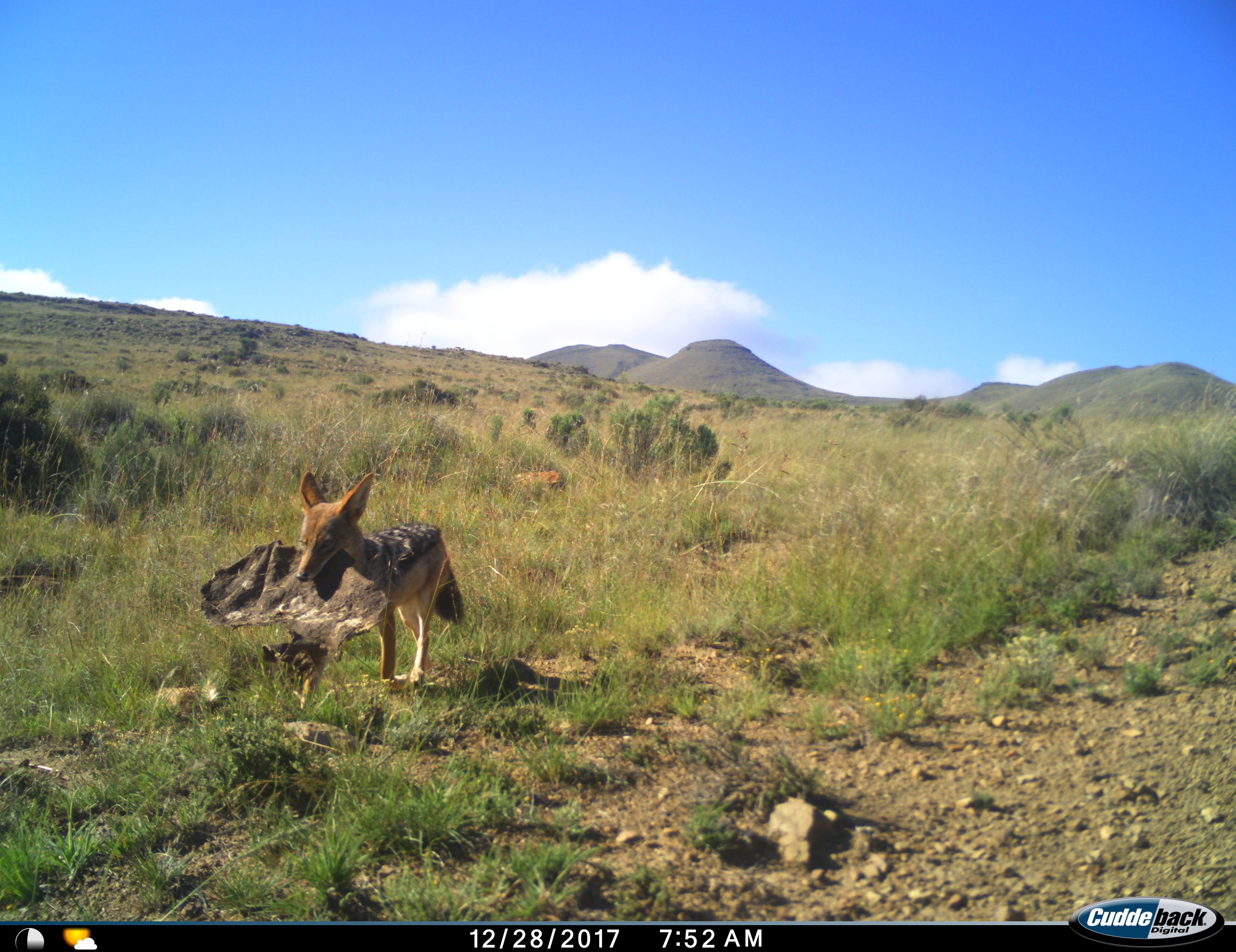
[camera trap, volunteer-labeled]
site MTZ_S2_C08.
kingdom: Animalia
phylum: Chordata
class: Mammalia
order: Carnivora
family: Canidae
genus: Lupulella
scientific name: Lupulella mesomelas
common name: black-backed jackal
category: jackalblackbacked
Jackalblackbacked (black-backed jackal) (Lupulella mesomelas), count 1. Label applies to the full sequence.